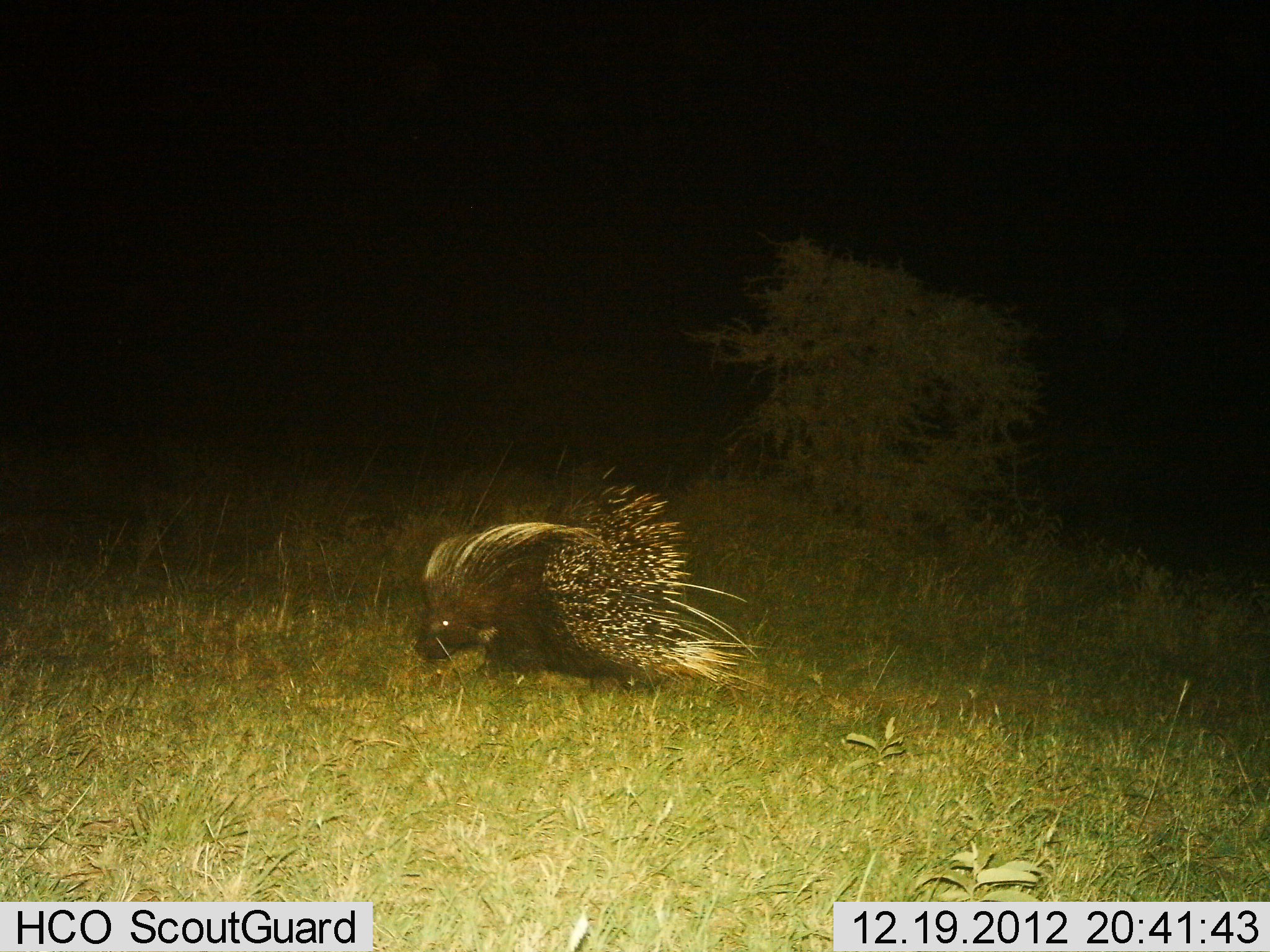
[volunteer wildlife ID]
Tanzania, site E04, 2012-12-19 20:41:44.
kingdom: Animalia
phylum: Chordata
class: Mammalia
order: Rodentia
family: Hystricidae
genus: Hystrix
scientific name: Hystrix cristata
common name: crested porcupine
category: porcupine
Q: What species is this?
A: Porcupine (crested porcupine) (Hystrix cristata).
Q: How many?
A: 1.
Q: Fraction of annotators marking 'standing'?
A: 54%.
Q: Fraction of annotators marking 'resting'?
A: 0%.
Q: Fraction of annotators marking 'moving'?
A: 46%.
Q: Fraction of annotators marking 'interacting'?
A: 0%.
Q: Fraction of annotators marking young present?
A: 0%.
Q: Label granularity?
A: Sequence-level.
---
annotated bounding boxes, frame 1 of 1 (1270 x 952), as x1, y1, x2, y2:
animal: 413, 436, 787, 695